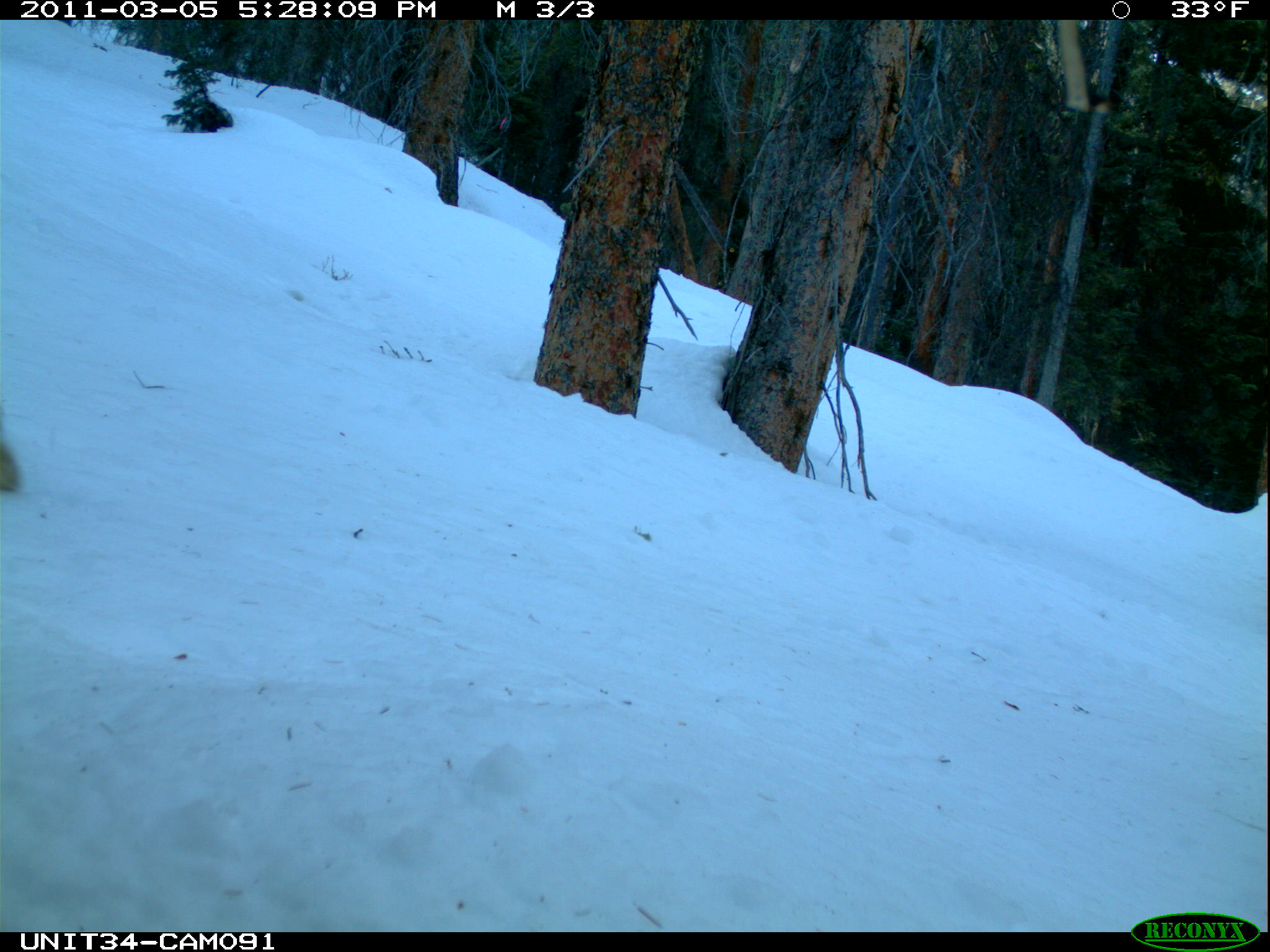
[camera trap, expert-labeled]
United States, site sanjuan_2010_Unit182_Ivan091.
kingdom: Animalia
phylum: Chordata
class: Mammalia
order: Carnivora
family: Canidae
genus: Canis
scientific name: Canis latrans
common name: coyote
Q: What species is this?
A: Canis latrans (coyote).